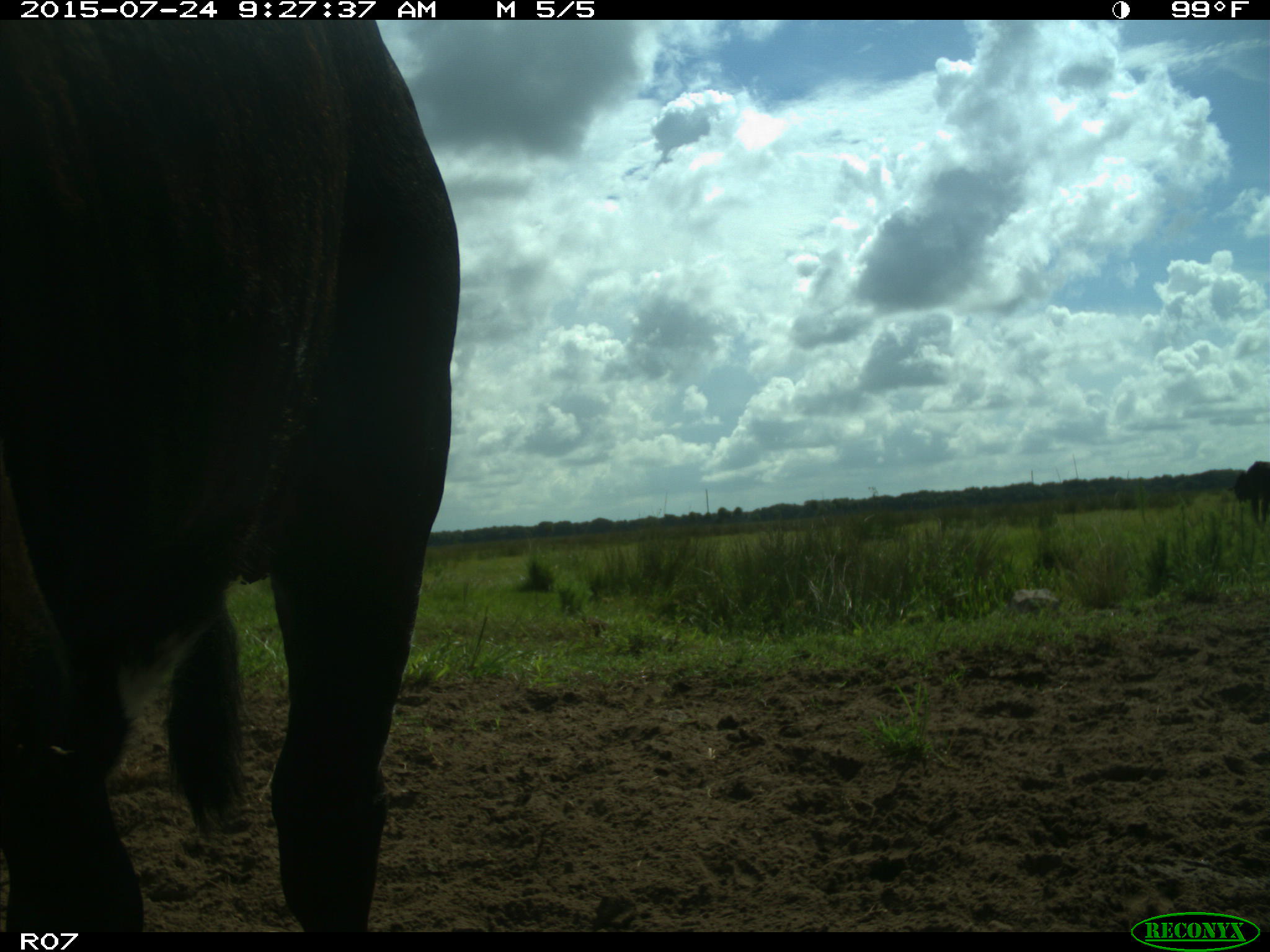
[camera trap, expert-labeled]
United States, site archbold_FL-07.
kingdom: Animalia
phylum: Chordata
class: Mammalia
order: Artiodactyla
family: Bovidae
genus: Bos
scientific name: Bos taurus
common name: domestic cow